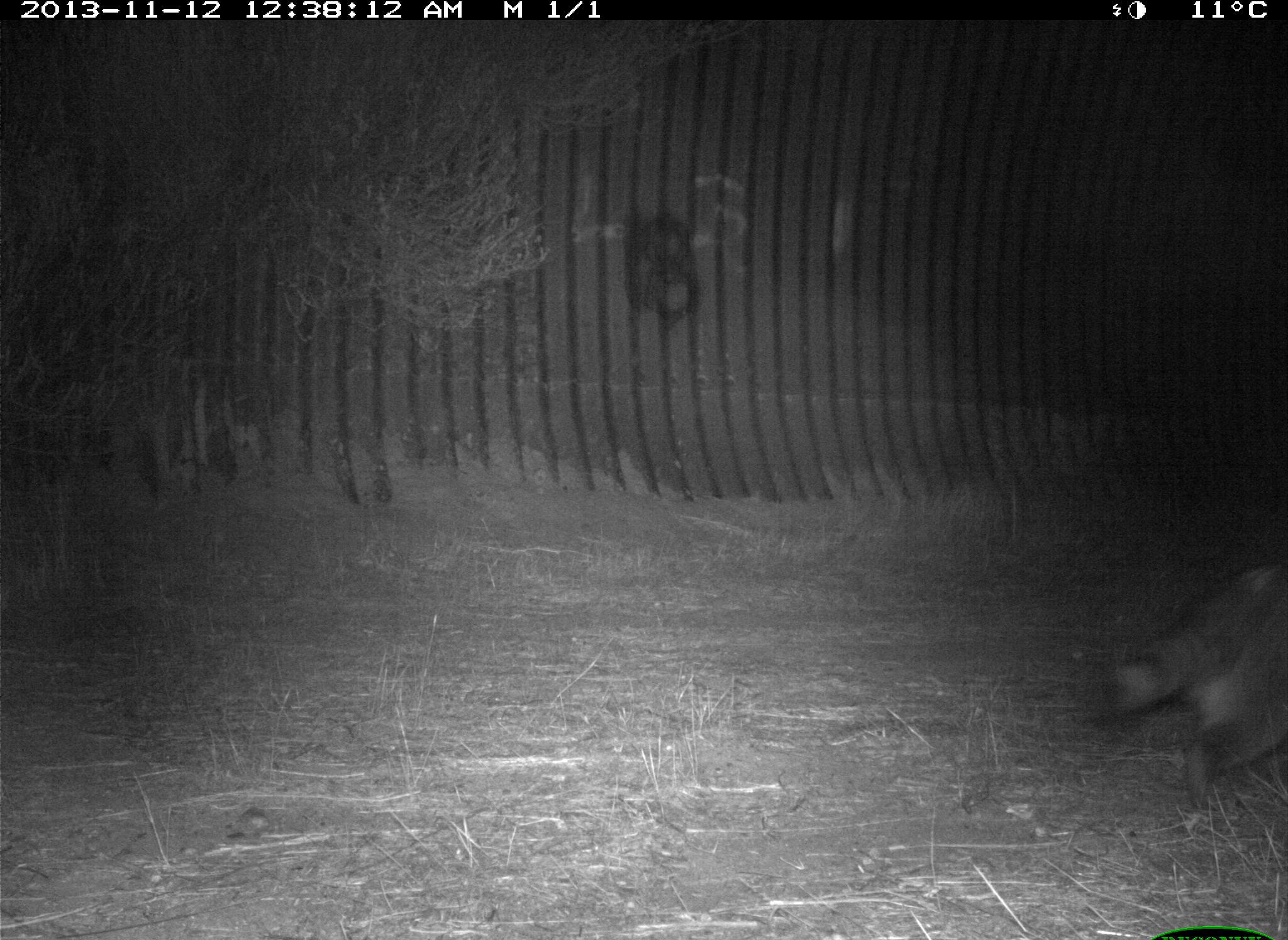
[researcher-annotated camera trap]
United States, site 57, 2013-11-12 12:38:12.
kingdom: Animalia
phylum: Chordata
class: Mammalia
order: Carnivora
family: Procyonidae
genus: Procyon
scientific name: Procyon lotor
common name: raccoon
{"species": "raccoon (Procyon lotor)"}